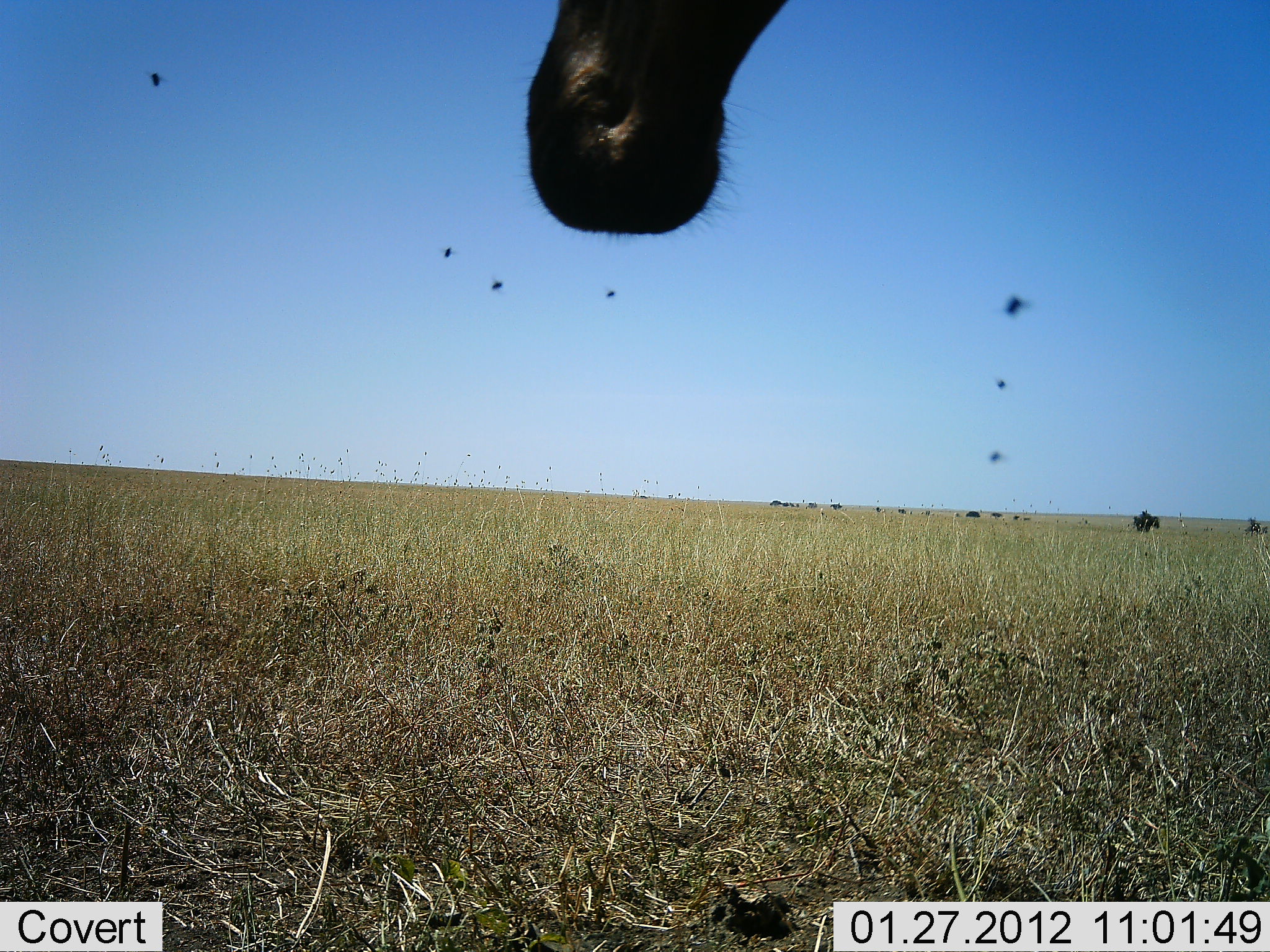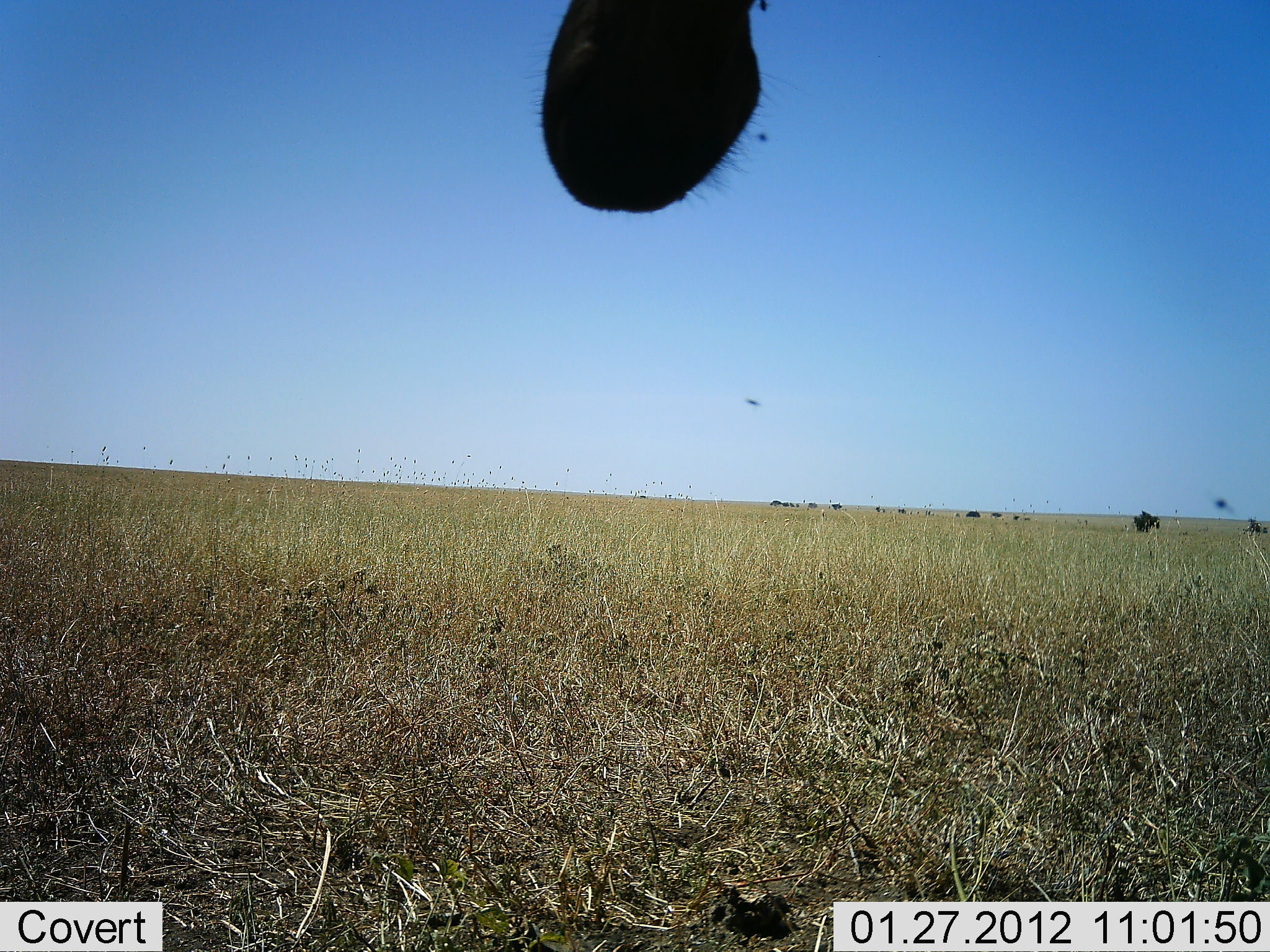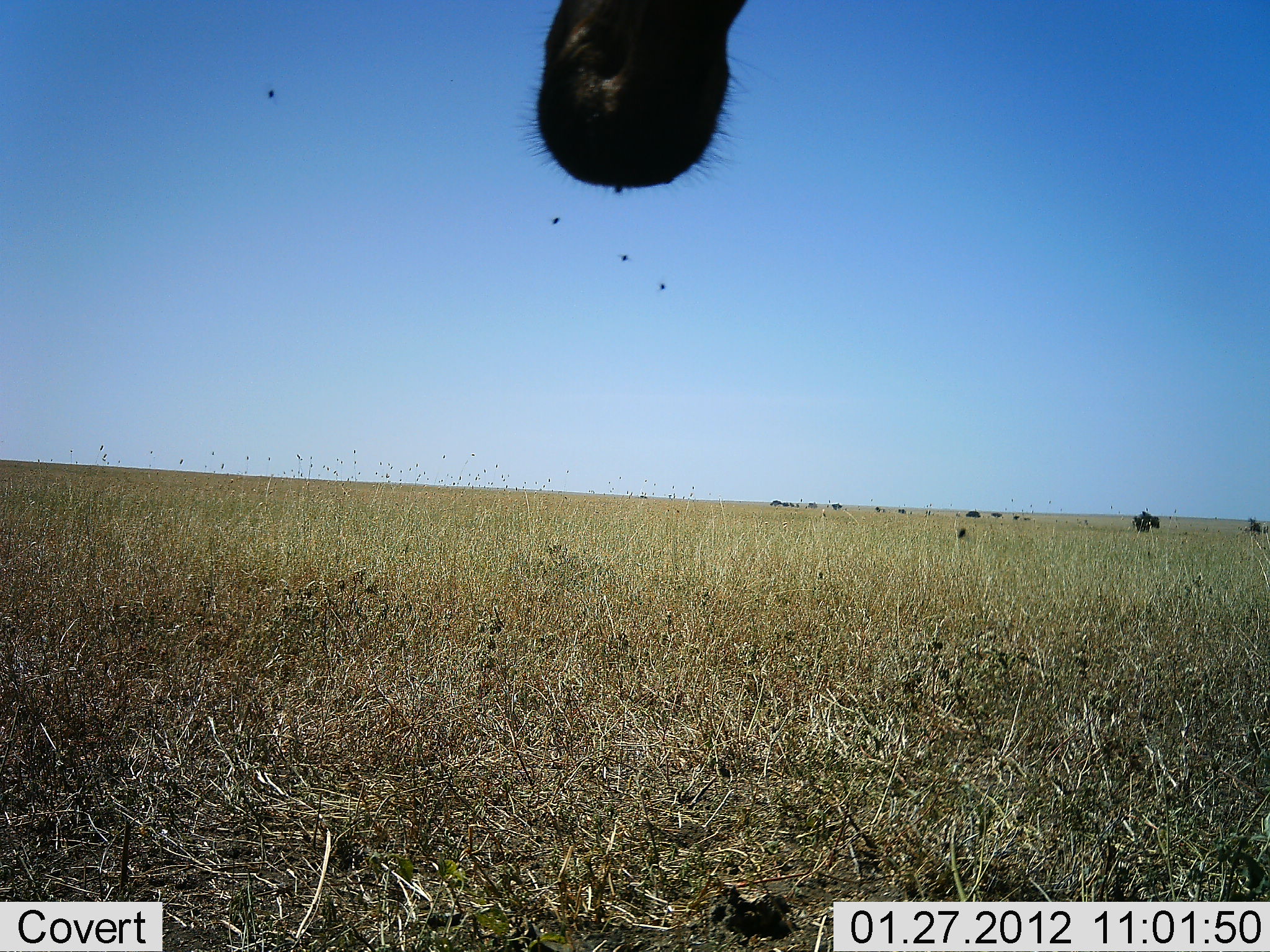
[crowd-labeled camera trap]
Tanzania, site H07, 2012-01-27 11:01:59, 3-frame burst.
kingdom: Animalia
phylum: Chordata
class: Mammalia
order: Artiodactyla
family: Bovidae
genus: Alcelaphus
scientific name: Alcelaphus buselaphus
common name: hartebeest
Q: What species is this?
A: Hartebeest (Alcelaphus buselaphus).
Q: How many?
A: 1.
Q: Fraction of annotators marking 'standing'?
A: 88%.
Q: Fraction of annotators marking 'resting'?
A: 0%.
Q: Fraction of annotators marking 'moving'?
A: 12%.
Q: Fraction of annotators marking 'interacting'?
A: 0%.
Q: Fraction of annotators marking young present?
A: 0%.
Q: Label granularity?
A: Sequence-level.